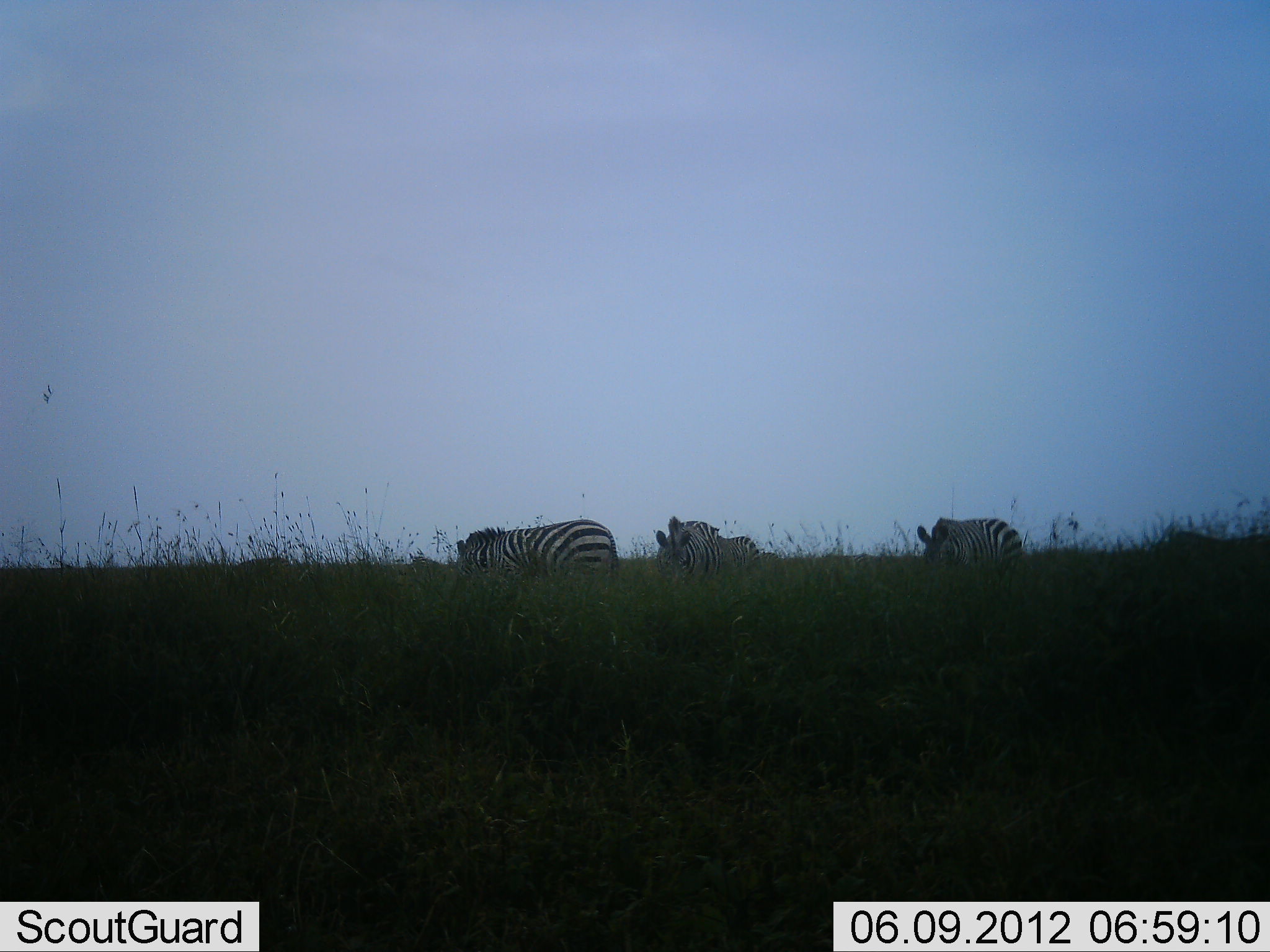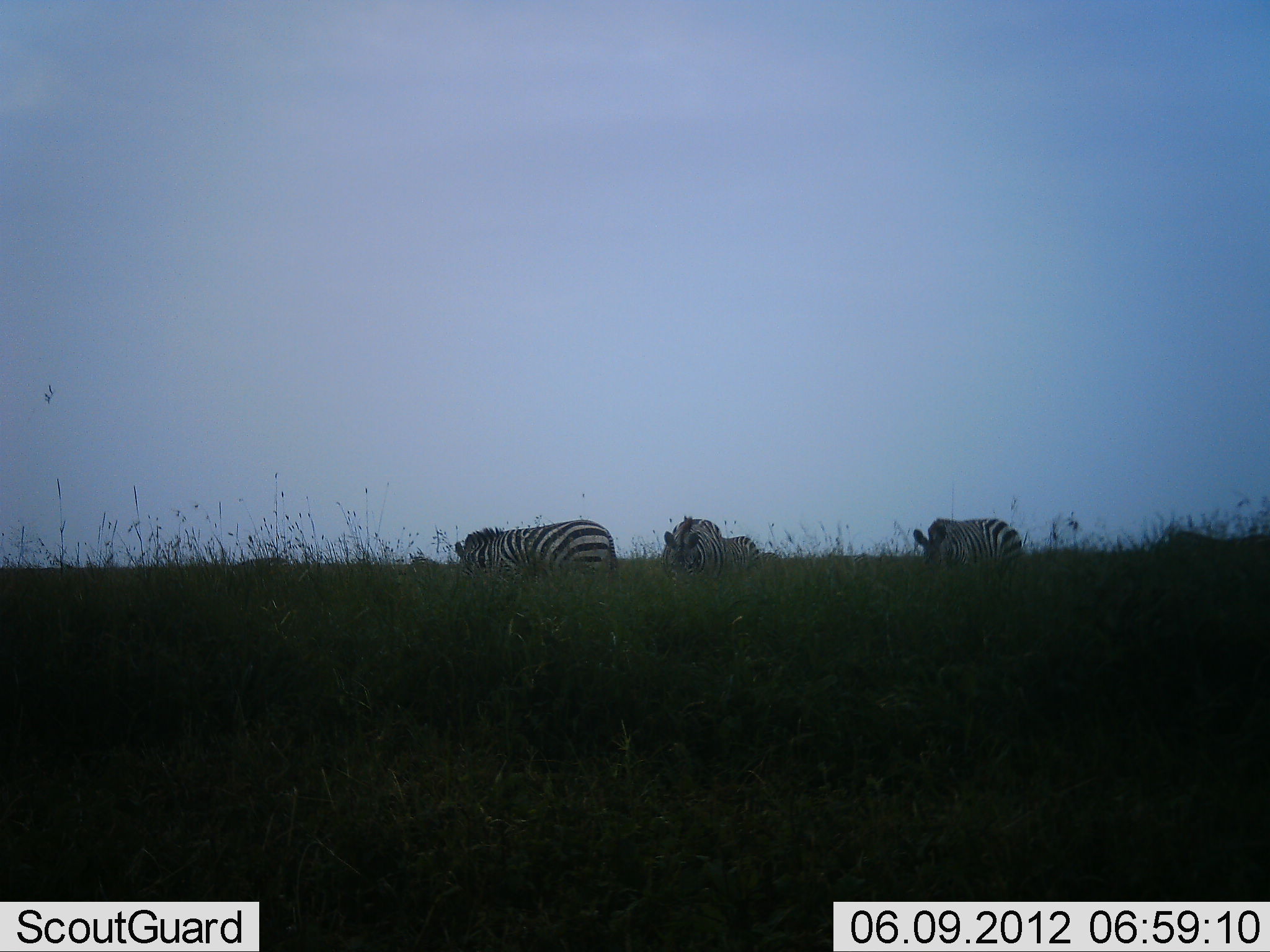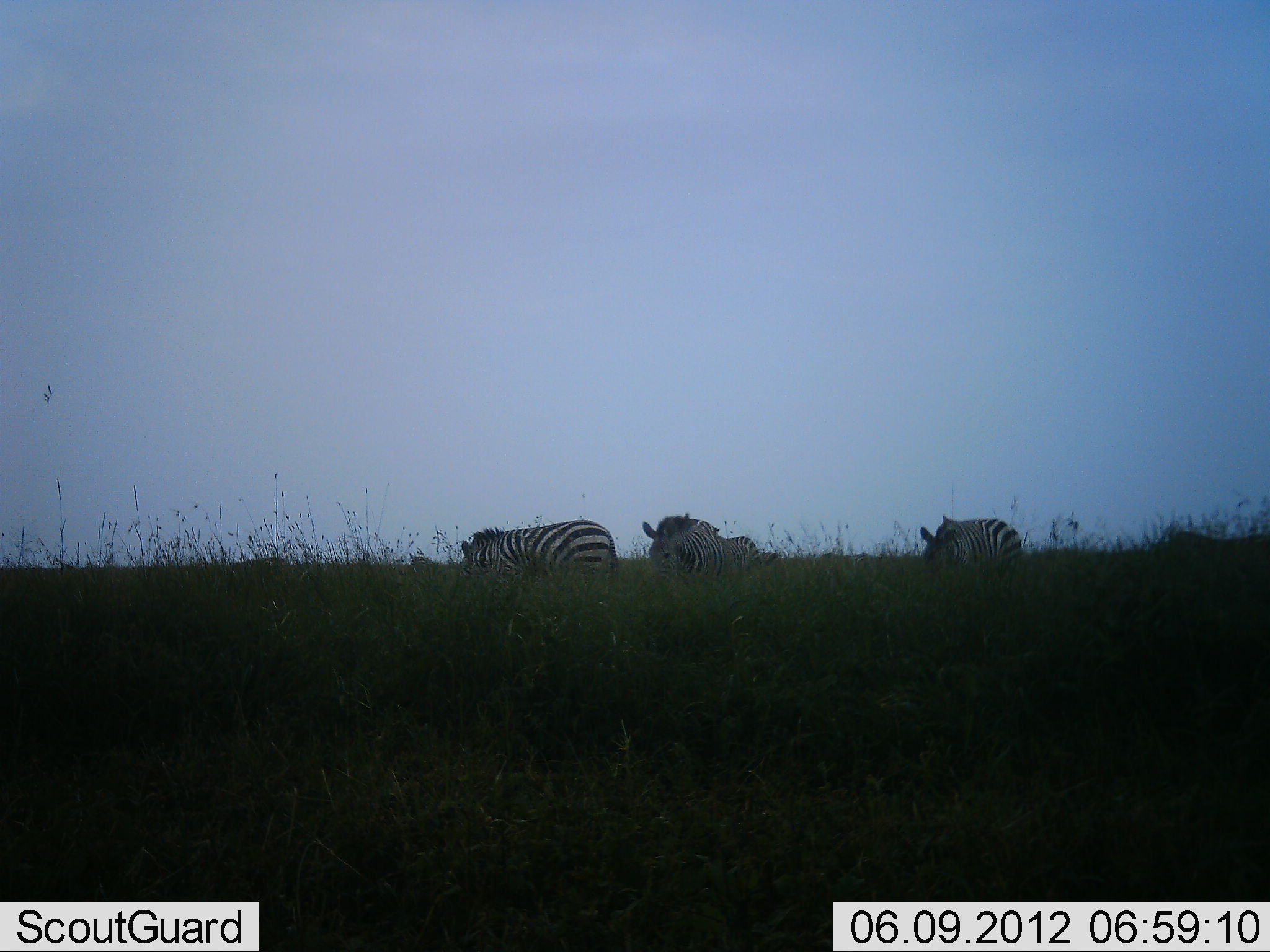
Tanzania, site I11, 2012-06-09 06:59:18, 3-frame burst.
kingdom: Animalia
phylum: Chordata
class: Mammalia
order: Perissodactyla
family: Equidae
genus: Equus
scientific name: Equus quagga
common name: plains zebra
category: zebra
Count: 4.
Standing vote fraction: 50%.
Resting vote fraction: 10%.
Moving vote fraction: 10%.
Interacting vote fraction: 0%.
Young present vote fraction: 0%.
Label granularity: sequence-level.